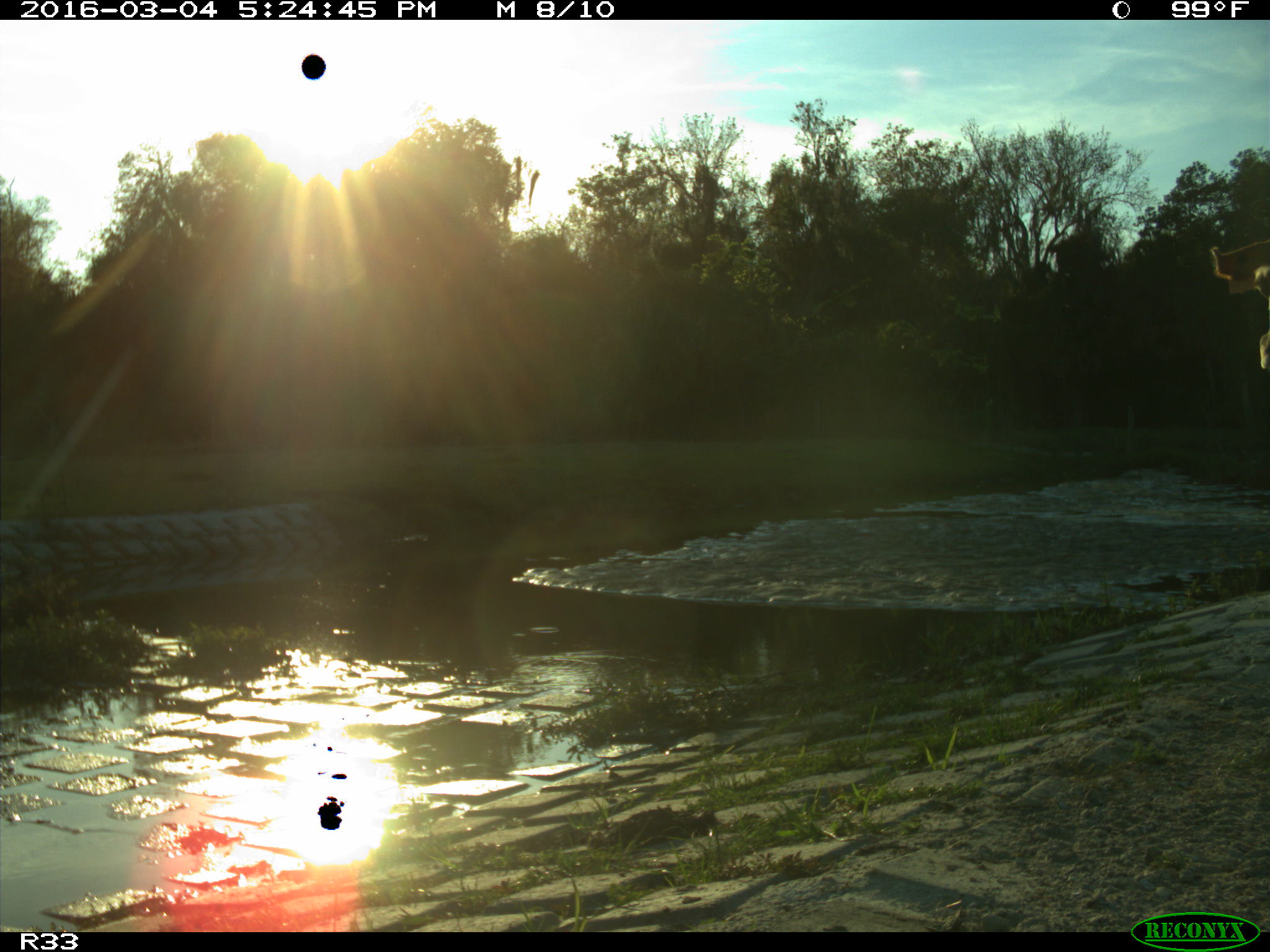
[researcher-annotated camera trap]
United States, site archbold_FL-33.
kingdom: Animalia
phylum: Chordata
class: Mammalia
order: Artiodactyla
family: Bovidae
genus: Bos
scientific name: Bos taurus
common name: domestic cow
Bos taurus (domestic cow).